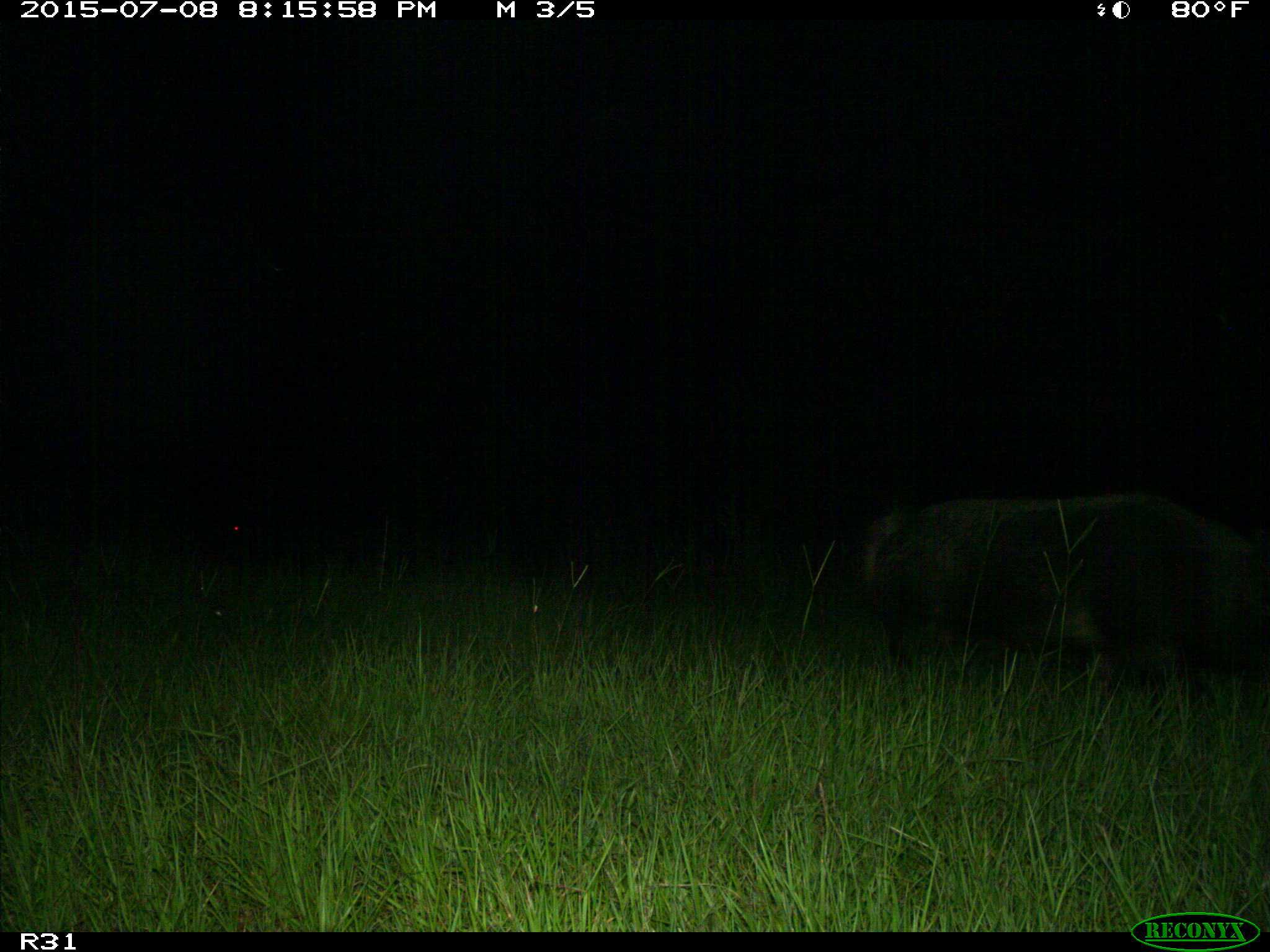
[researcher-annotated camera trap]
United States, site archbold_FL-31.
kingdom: Animalia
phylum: Chordata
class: Mammalia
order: Artiodactyla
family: Suidae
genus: Sus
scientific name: Sus scrofa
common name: wild boar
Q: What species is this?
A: Sus scrofa (wild boar).